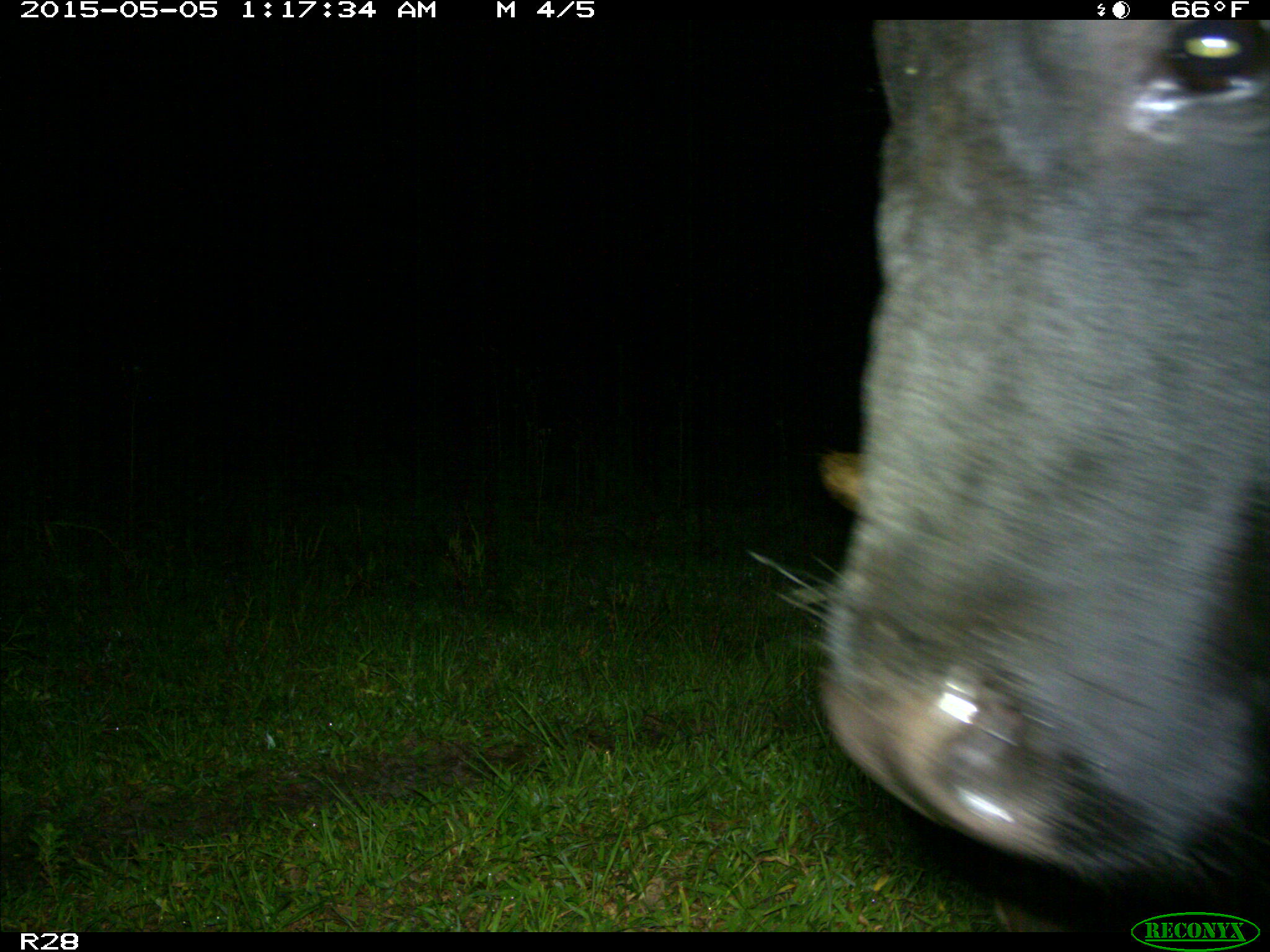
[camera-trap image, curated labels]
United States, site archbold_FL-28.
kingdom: Animalia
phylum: Chordata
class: Mammalia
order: Artiodactyla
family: Bovidae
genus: Bos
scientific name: Bos taurus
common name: domestic cow